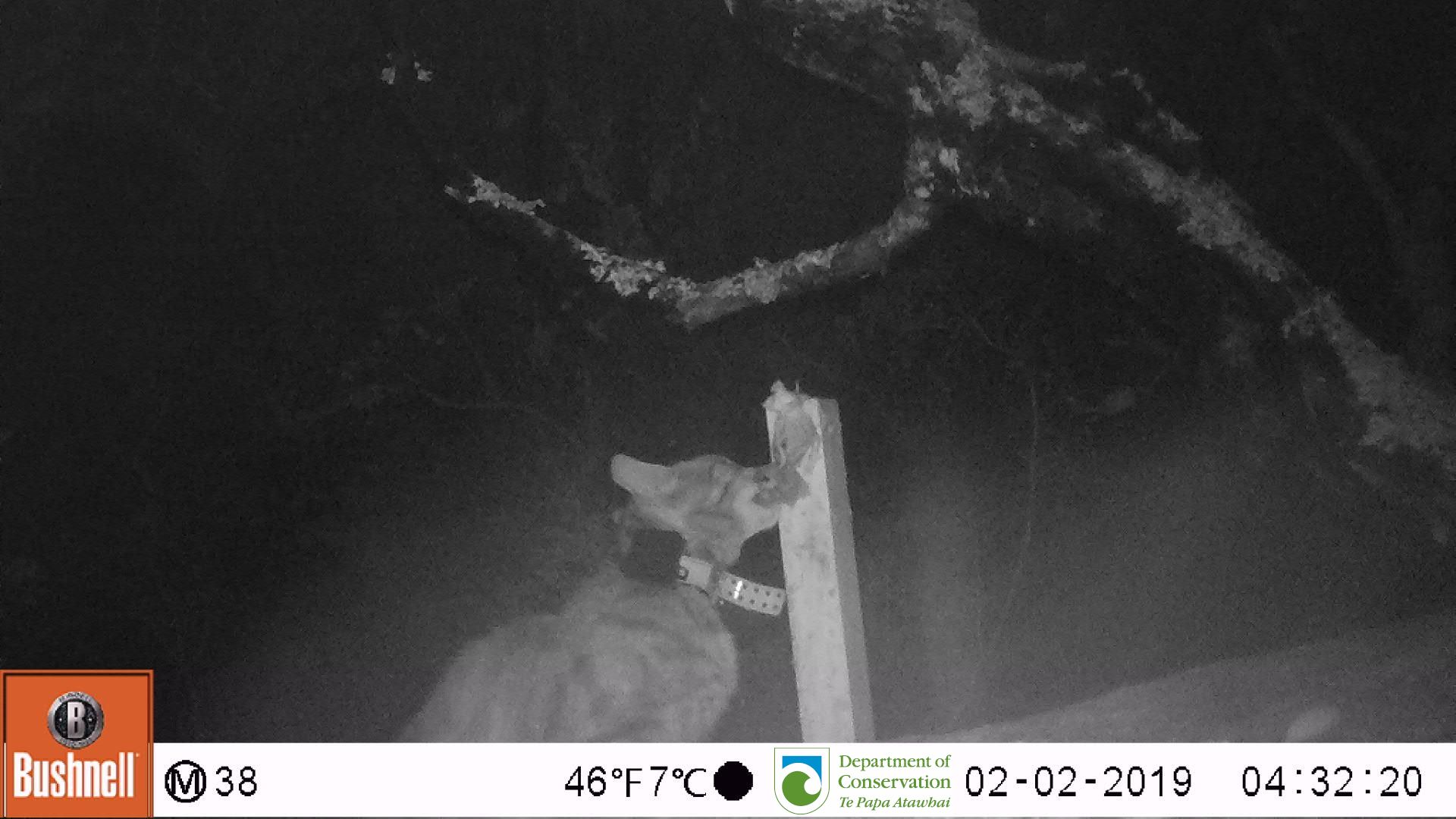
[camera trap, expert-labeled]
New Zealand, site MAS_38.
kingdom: Animalia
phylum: Chordata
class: Mammalia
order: Carnivora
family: Felidae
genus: Felis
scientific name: Felis catus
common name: domestic cat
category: cat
Cat (domestic cat) (Felis catus).